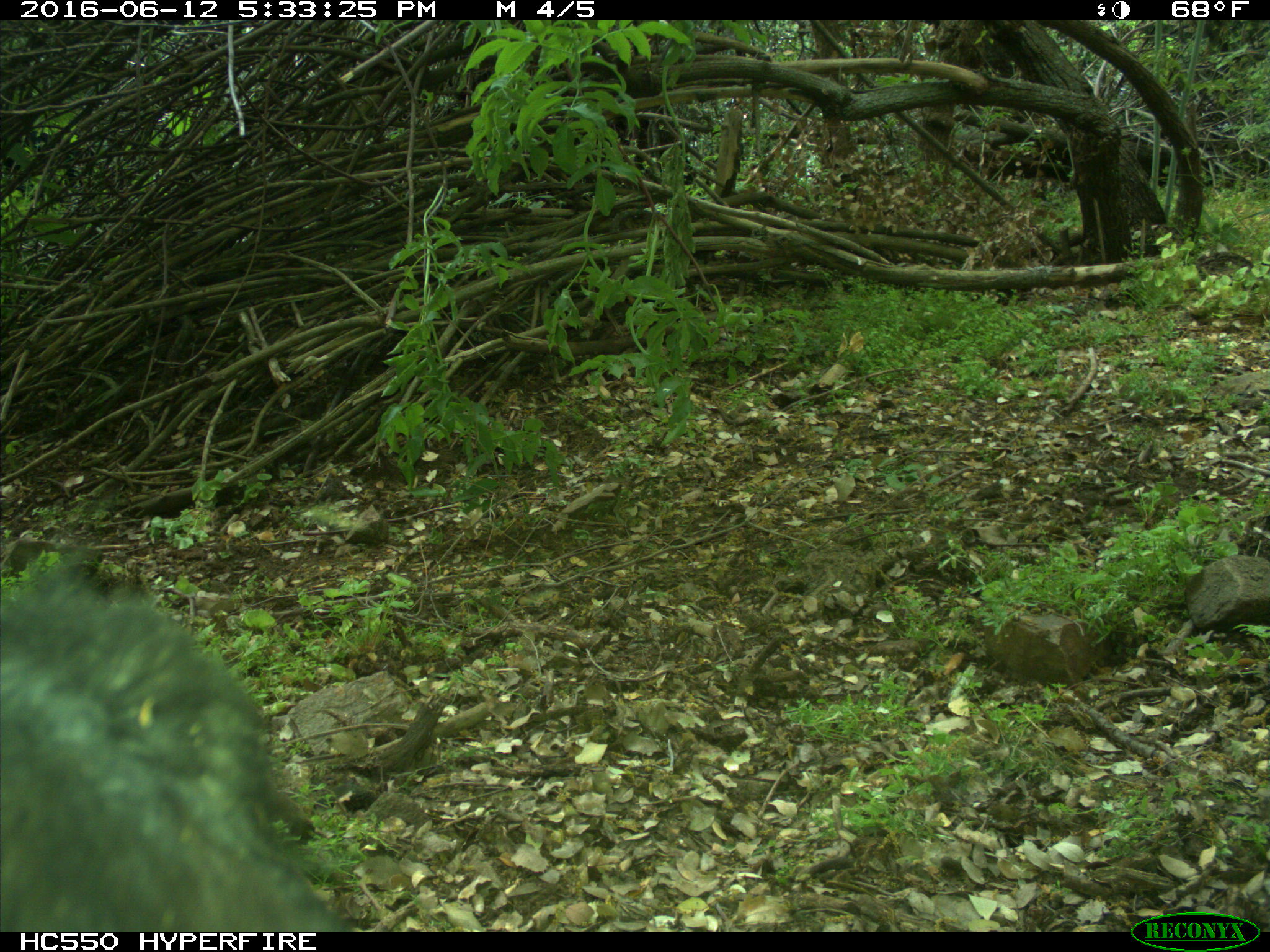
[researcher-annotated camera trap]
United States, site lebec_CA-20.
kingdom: Animalia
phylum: Chordata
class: Mammalia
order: Artiodactyla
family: Bovidae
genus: Bos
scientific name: Bos taurus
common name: domestic cow